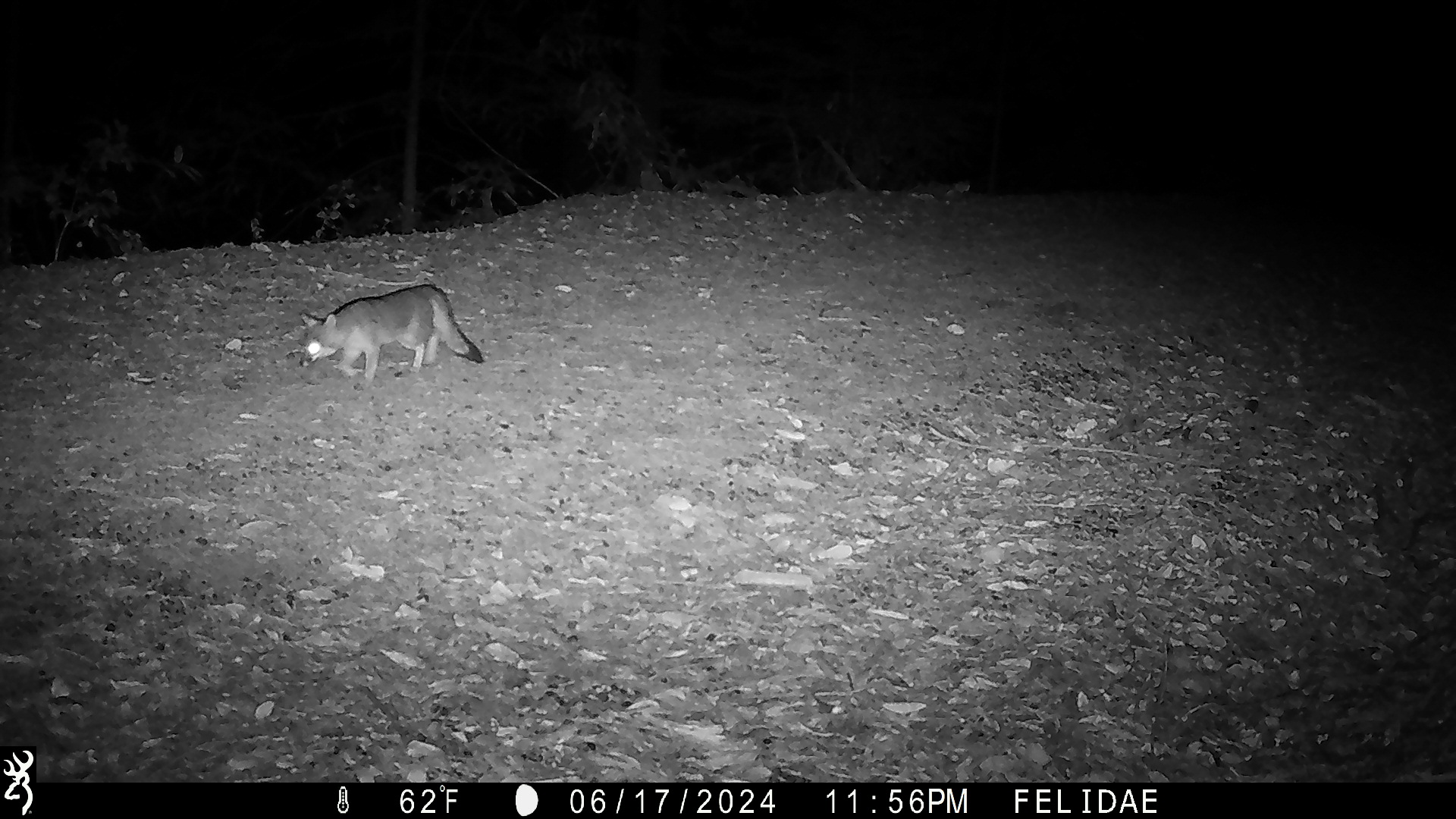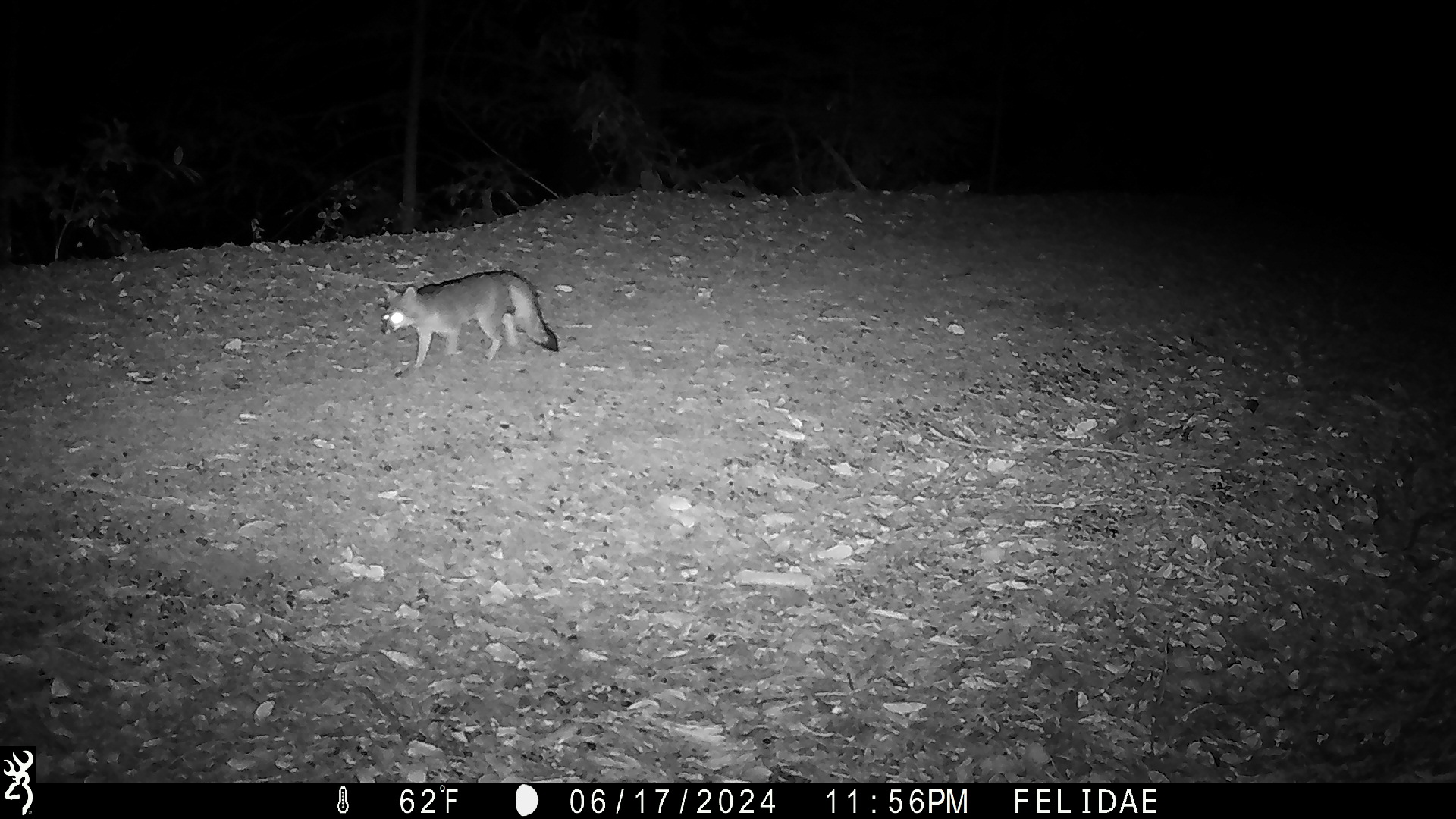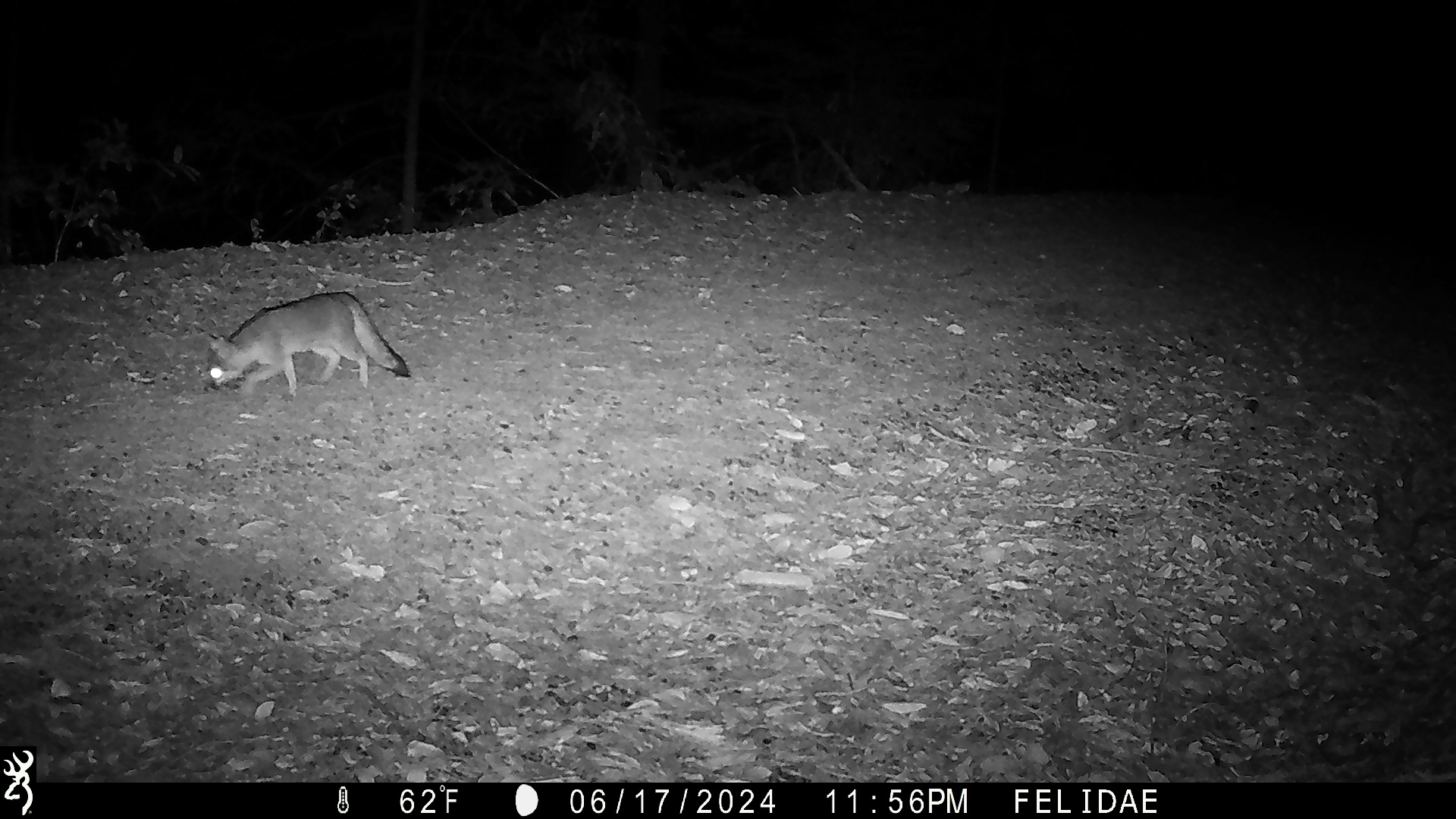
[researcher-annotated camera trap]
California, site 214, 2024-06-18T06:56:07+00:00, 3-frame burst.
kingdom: Animalia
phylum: Chordata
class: Mammalia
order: Carnivora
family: Canidae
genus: Urocyon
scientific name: Urocyon cinereoargenteus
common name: gray fox